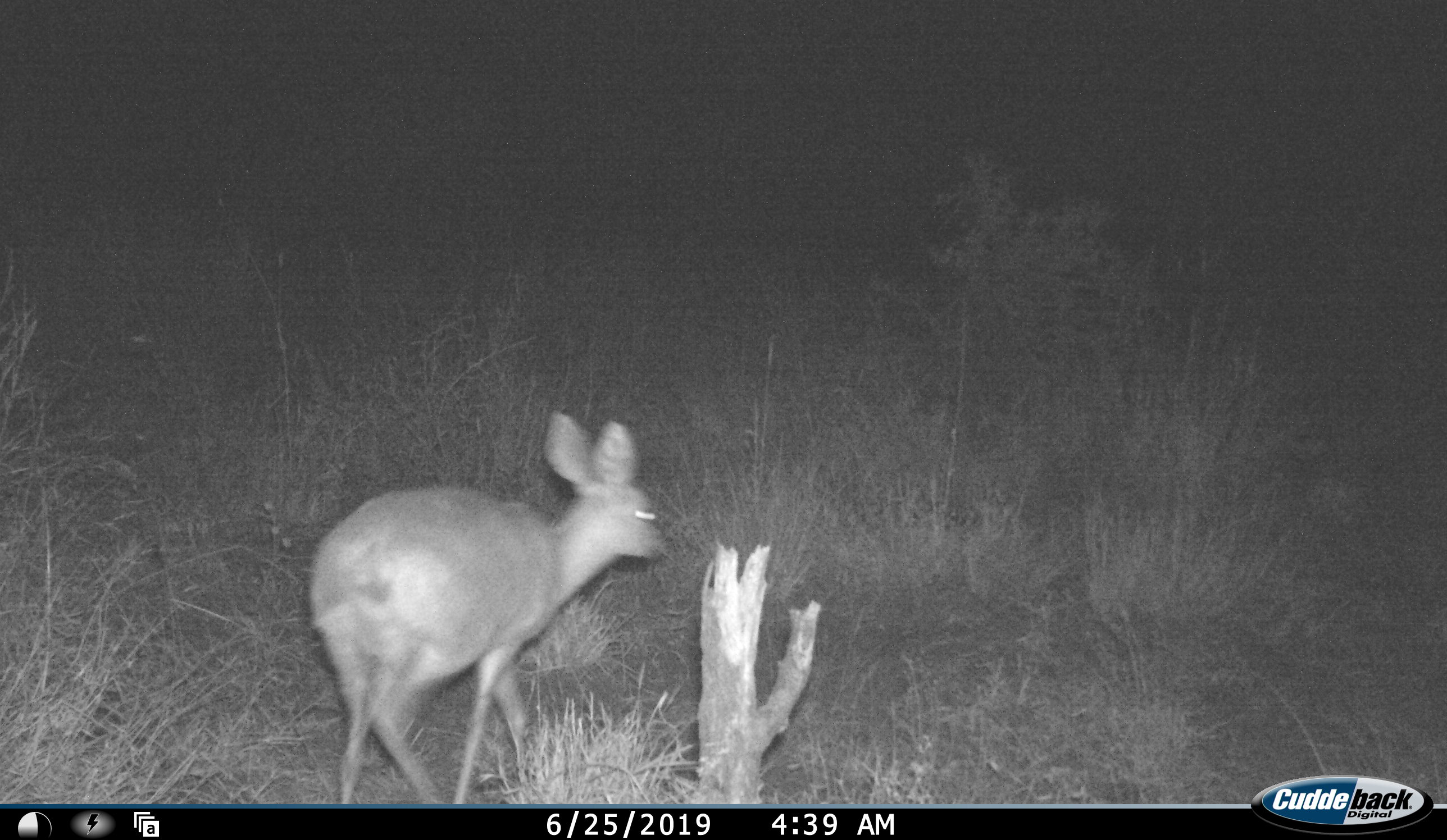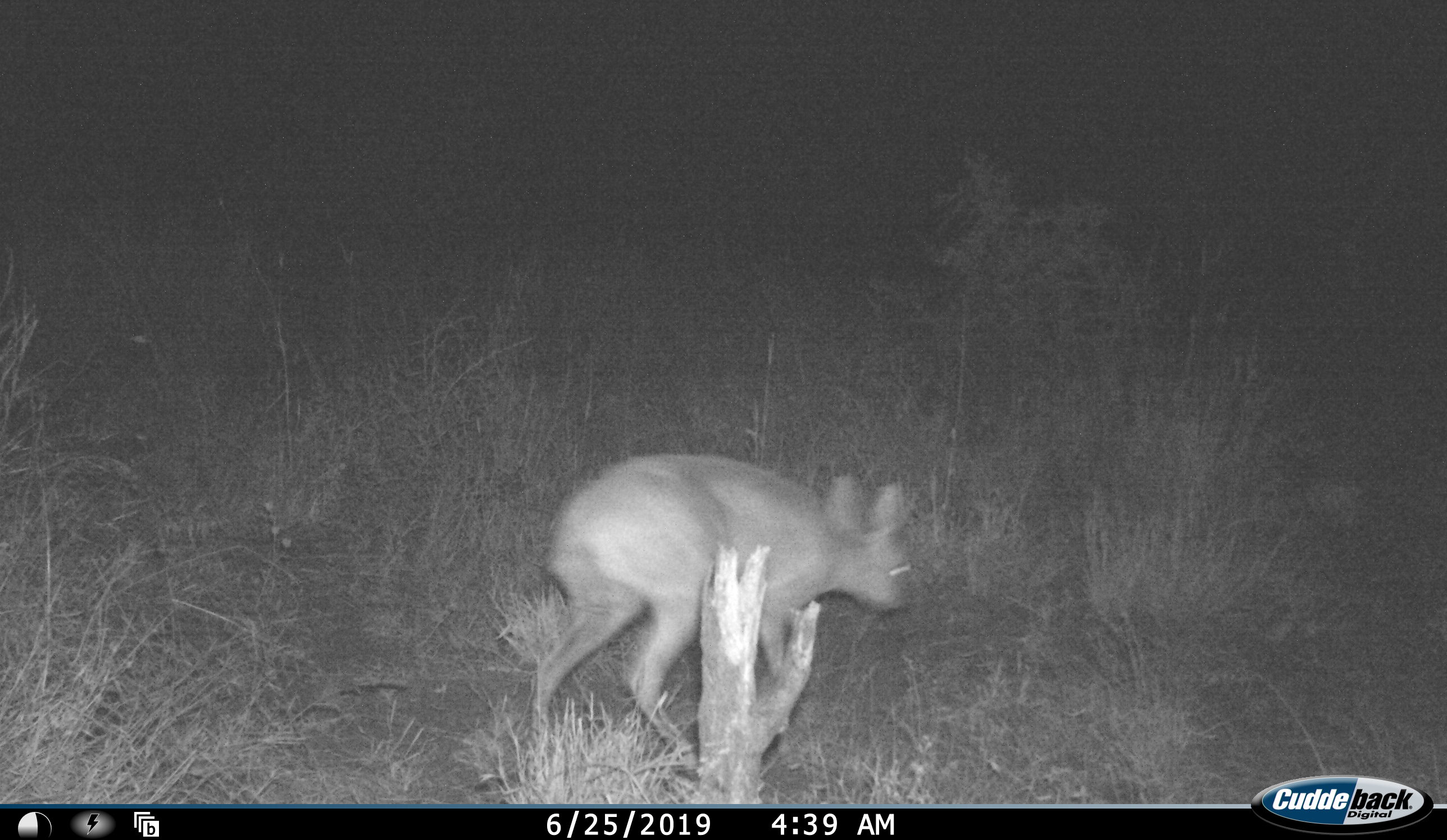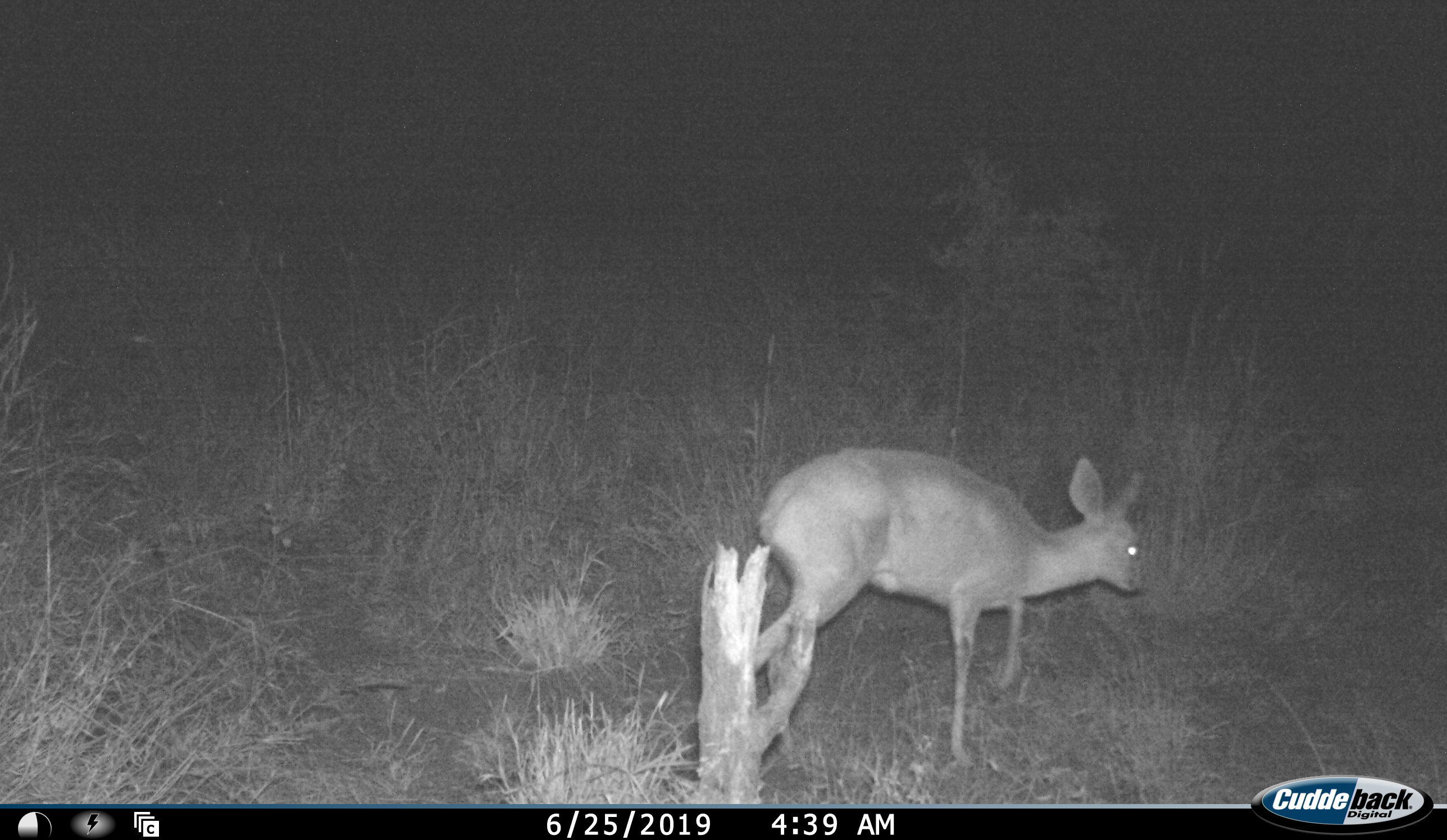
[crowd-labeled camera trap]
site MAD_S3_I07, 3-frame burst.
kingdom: Animalia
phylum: Chordata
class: Mammalia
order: Artiodactyla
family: Bovidae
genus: Raphicerus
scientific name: Raphicerus campestris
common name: steenbok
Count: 1.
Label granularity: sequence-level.